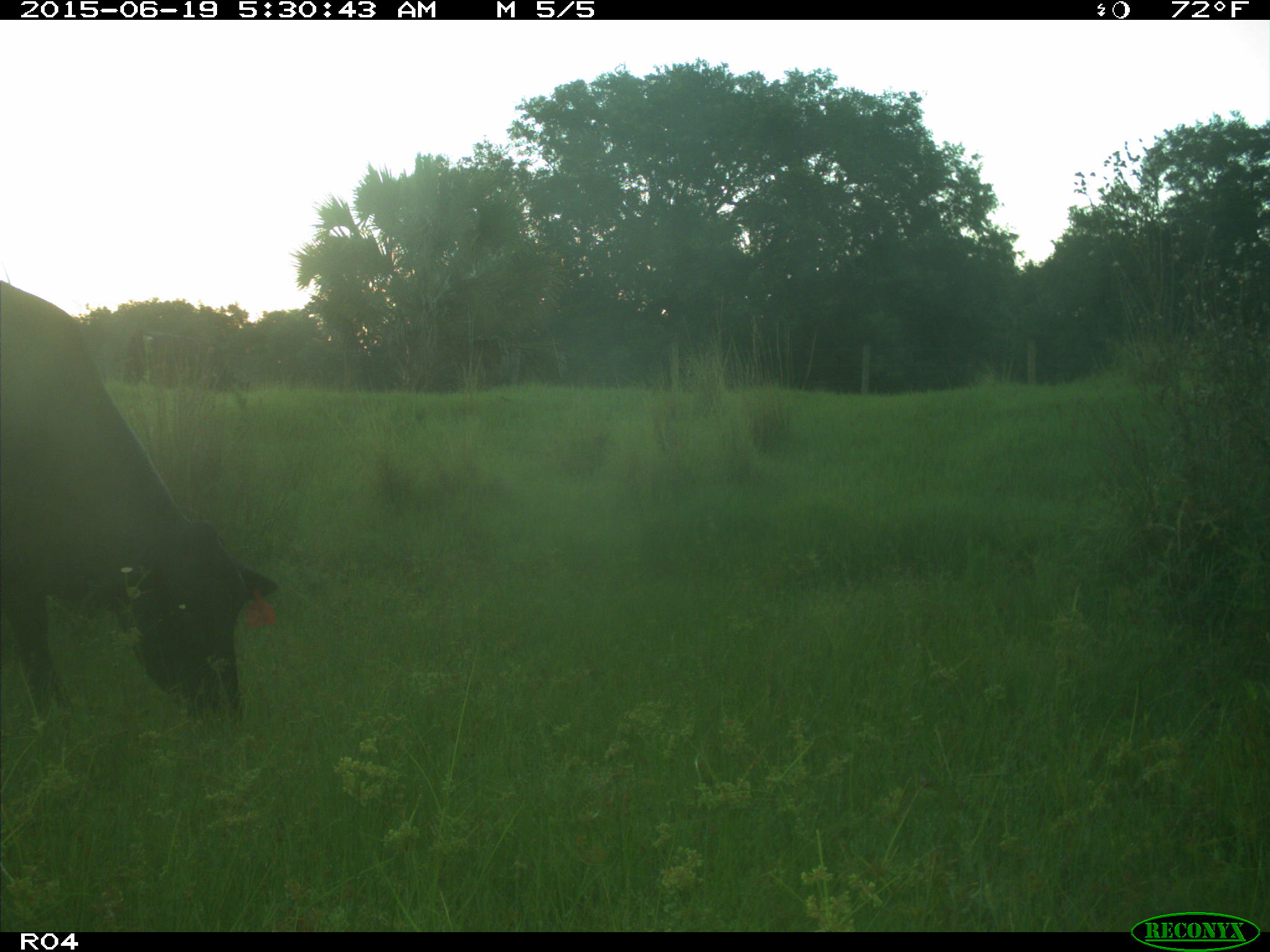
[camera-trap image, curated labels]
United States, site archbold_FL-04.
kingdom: Animalia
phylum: Chordata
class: Mammalia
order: Artiodactyla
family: Bovidae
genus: Bos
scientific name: Bos taurus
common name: domestic cow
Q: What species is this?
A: Bos taurus (domestic cow).